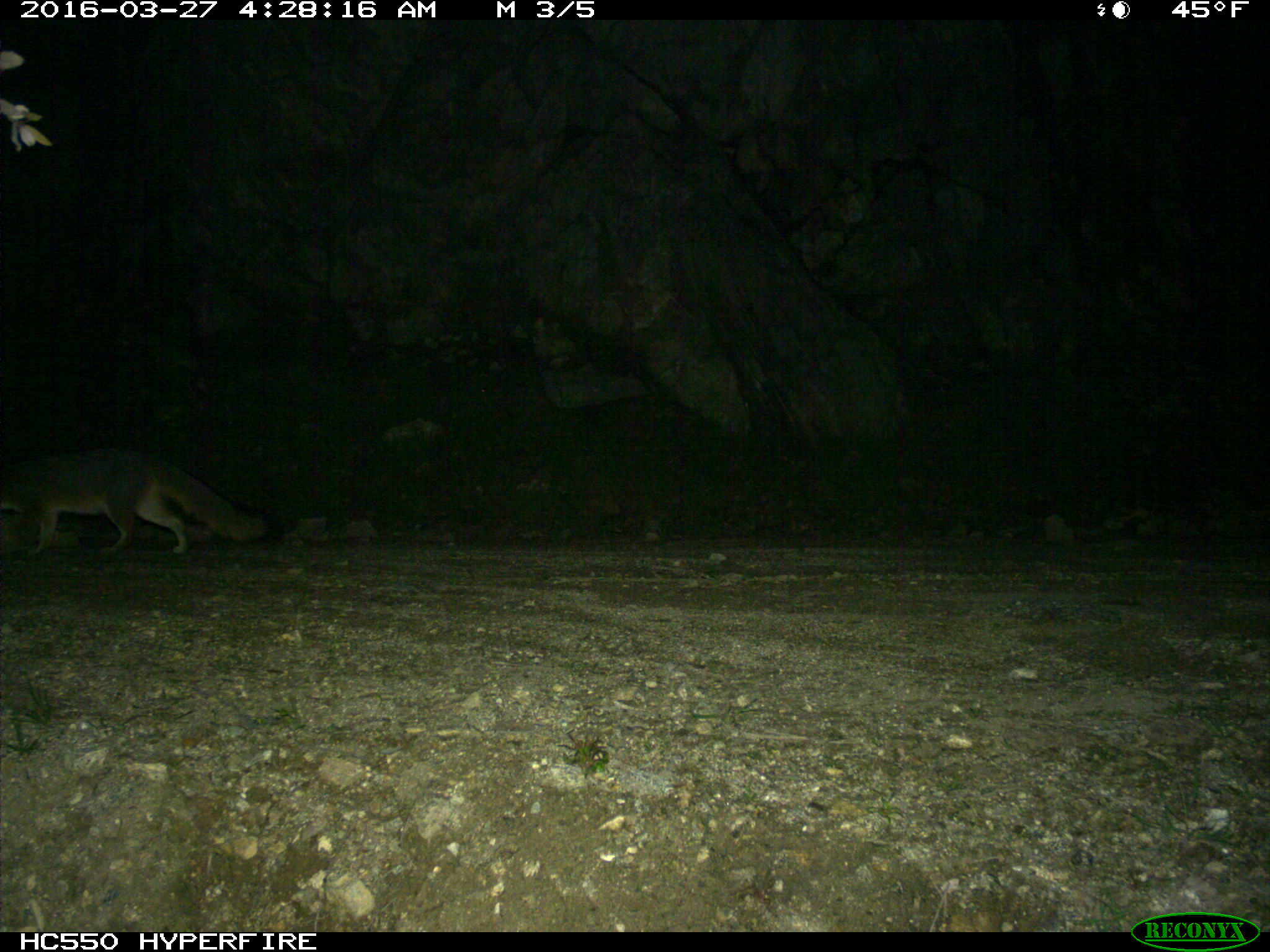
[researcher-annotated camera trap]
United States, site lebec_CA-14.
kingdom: Animalia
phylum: Chordata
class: Mammalia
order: Carnivora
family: Canidae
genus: Urocyon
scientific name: Urocyon cinereoargenteus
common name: gray fox